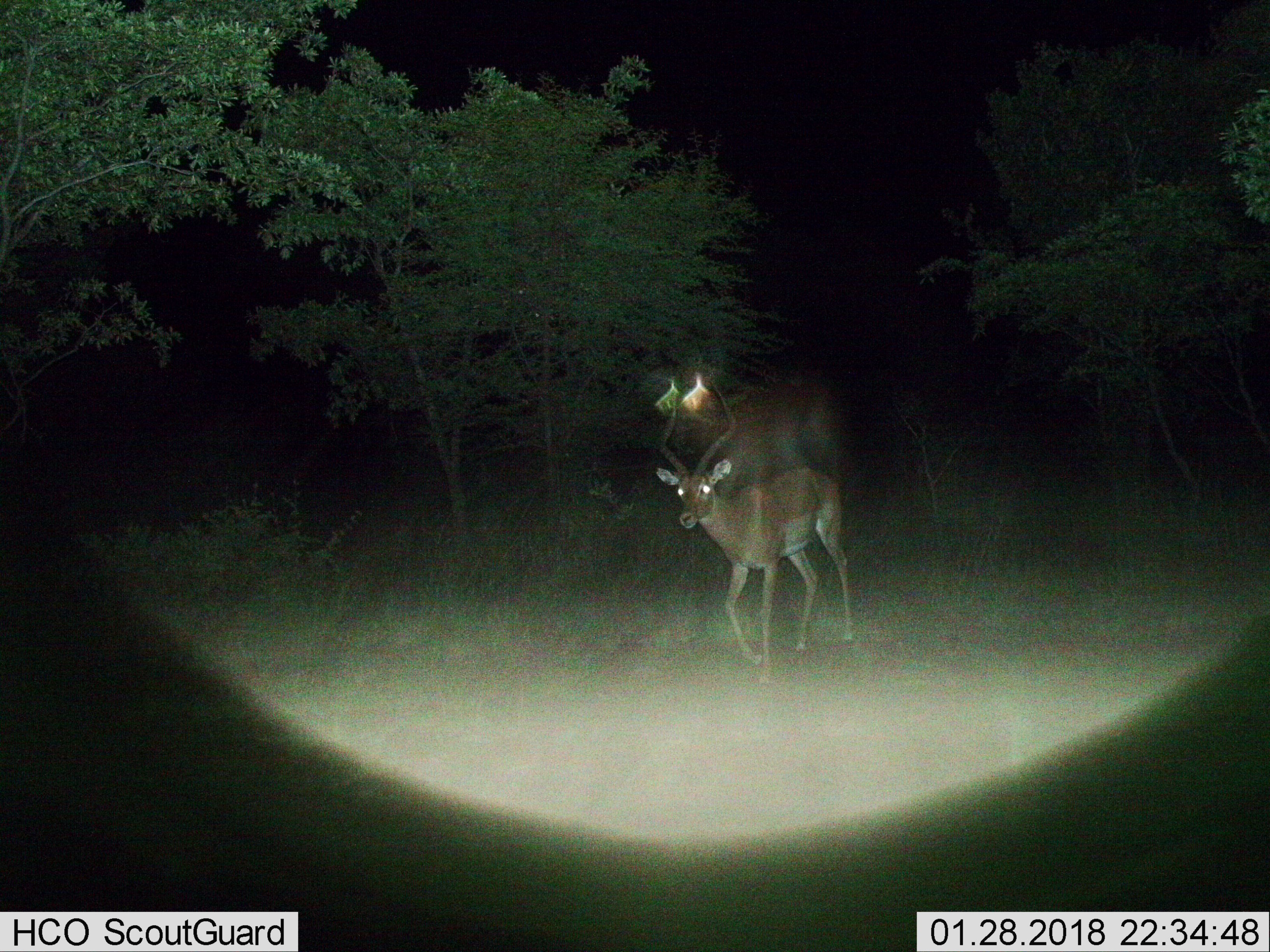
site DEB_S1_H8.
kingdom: Animalia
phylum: Chordata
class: Mammalia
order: Artiodactyla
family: Bovidae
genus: Aepyceros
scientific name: Aepyceros melampus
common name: impala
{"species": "impala (Aepyceros melampus)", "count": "1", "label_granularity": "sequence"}